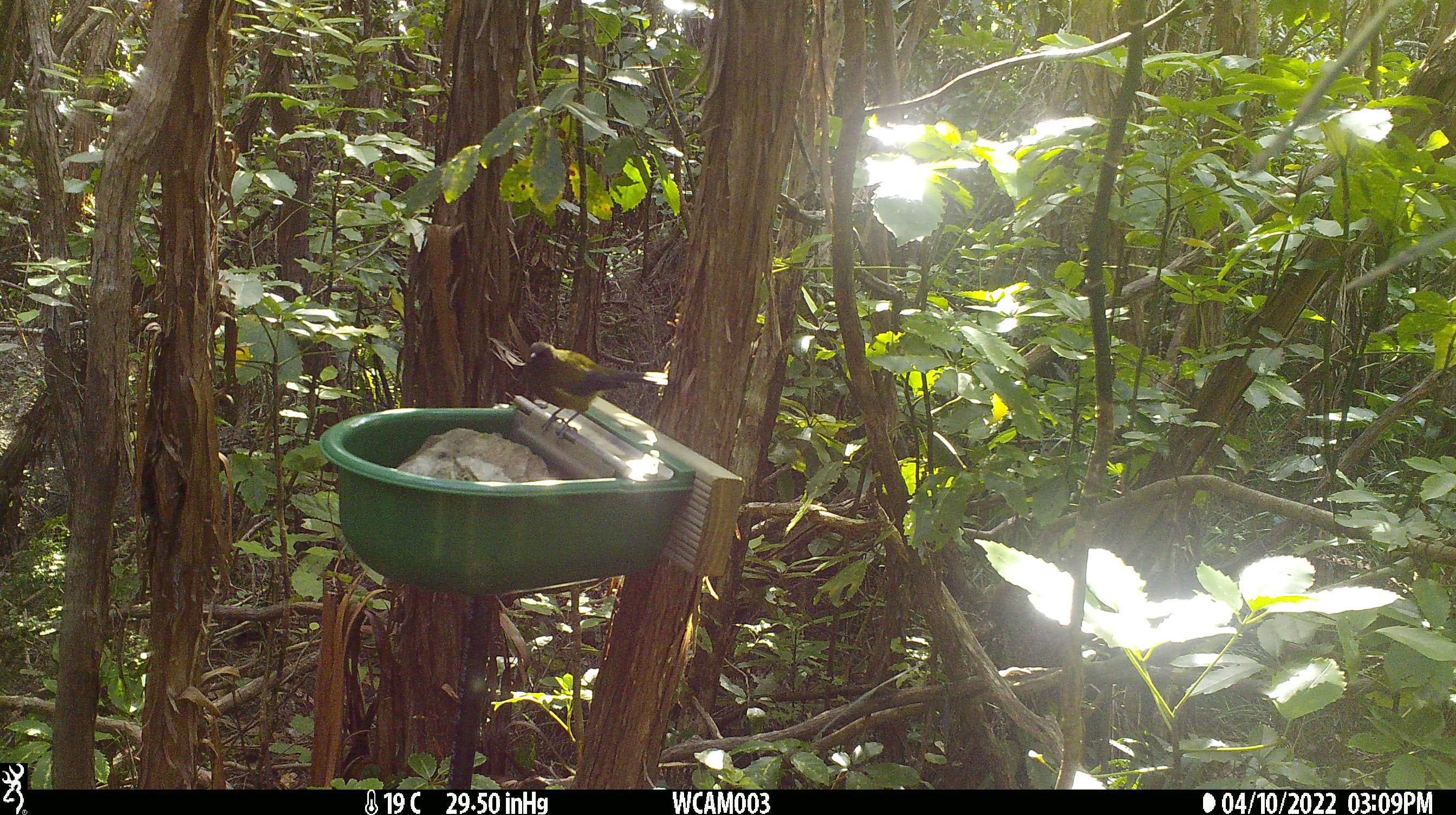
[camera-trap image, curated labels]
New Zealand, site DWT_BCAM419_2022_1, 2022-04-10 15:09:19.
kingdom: Animalia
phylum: Chordata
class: Aves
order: Passeriformes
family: Meliphagidae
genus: Anthornis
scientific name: Anthornis melanura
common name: new zealand bellbird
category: bellbird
Bellbird (new zealand bellbird) (Anthornis melanura).